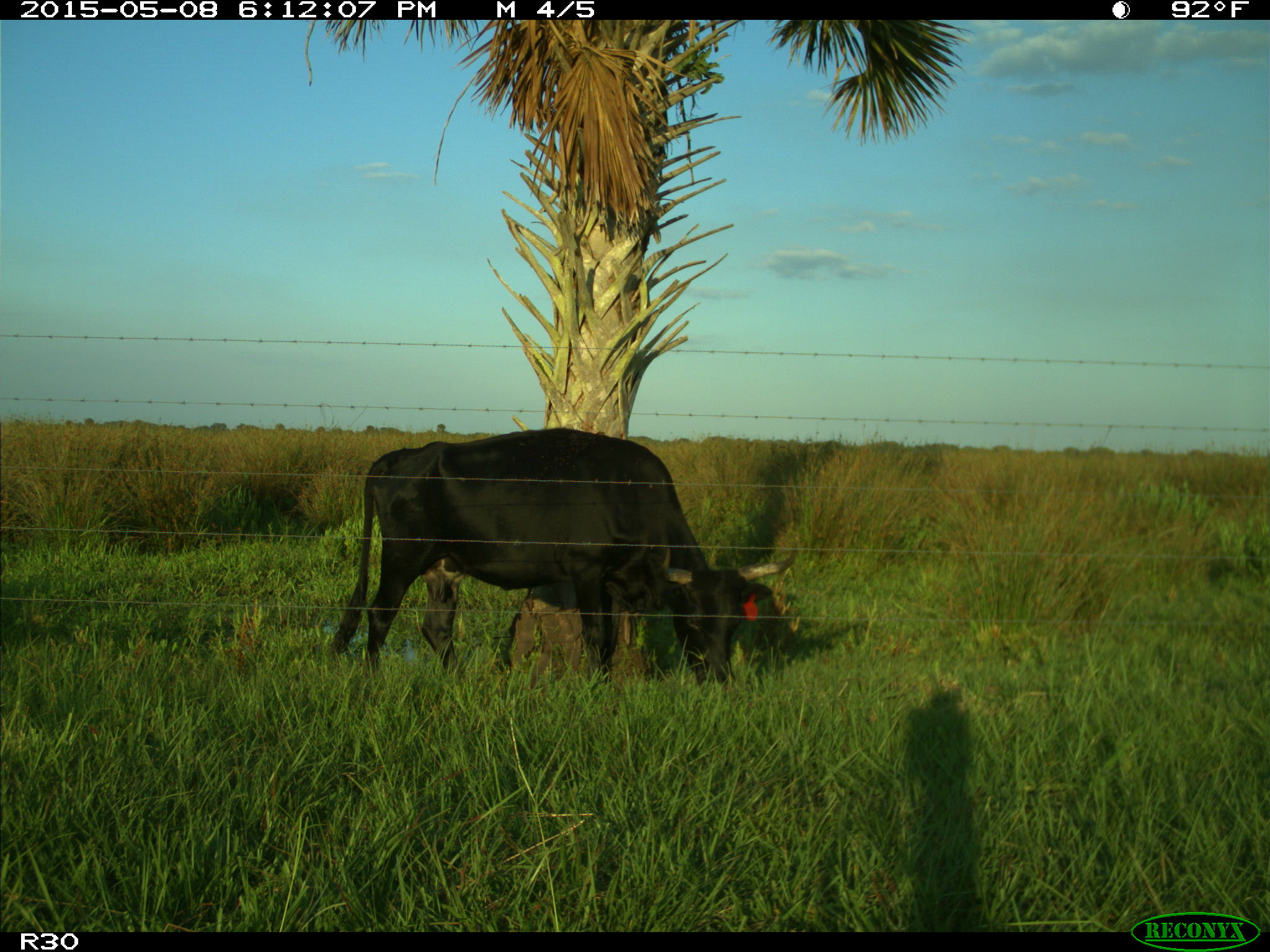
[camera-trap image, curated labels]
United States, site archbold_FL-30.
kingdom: Animalia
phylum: Chordata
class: Mammalia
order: Artiodactyla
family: Bovidae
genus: Bos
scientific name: Bos taurus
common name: domestic cow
Bos taurus (domestic cow).